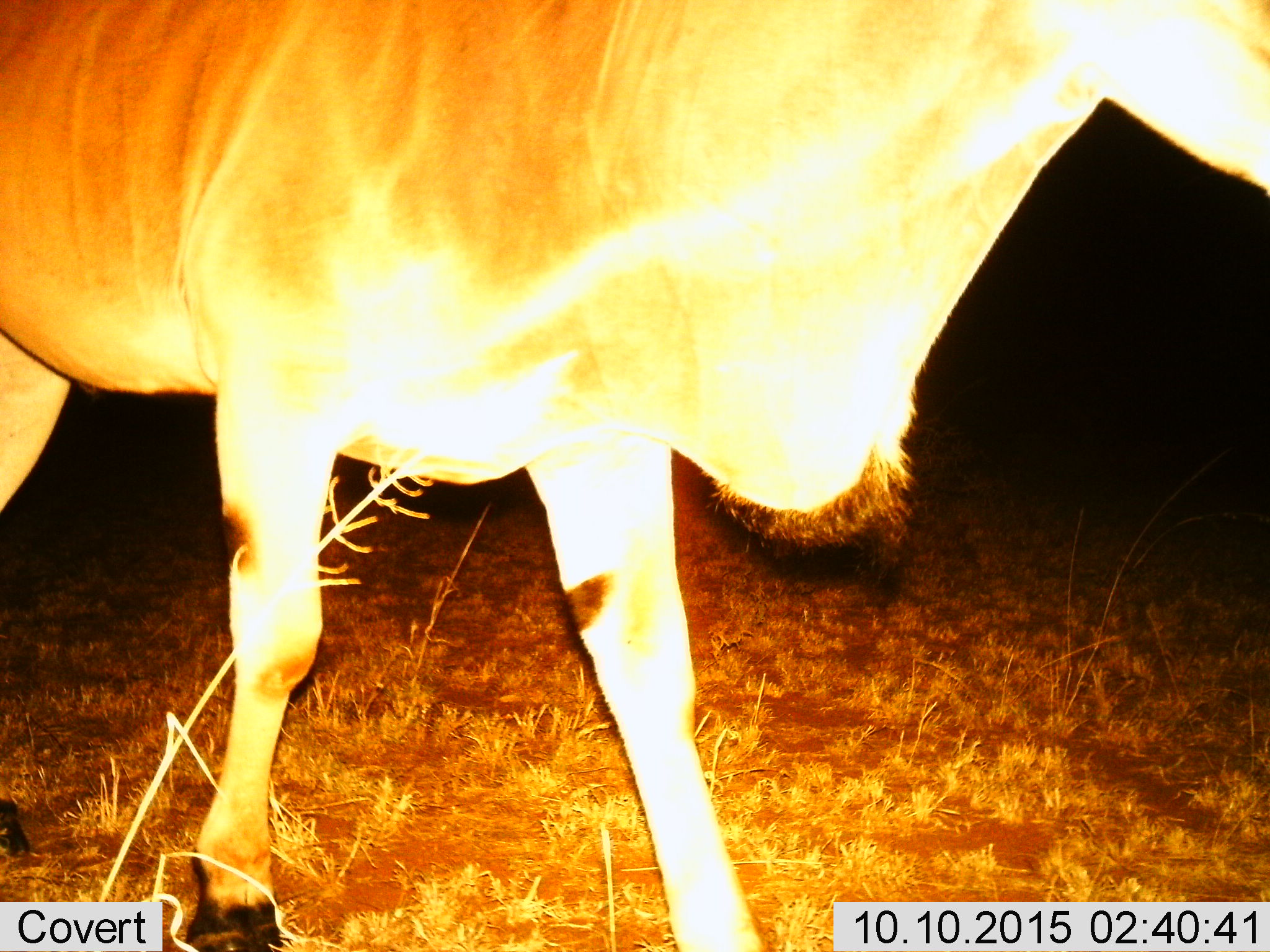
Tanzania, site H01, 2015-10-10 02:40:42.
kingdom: Animalia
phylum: Chordata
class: Mammalia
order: Artiodactyla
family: Bovidae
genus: Tragelaphus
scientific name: Tragelaphus oryx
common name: eland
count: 1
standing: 20%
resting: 0%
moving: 80%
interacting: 0%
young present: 0%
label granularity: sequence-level